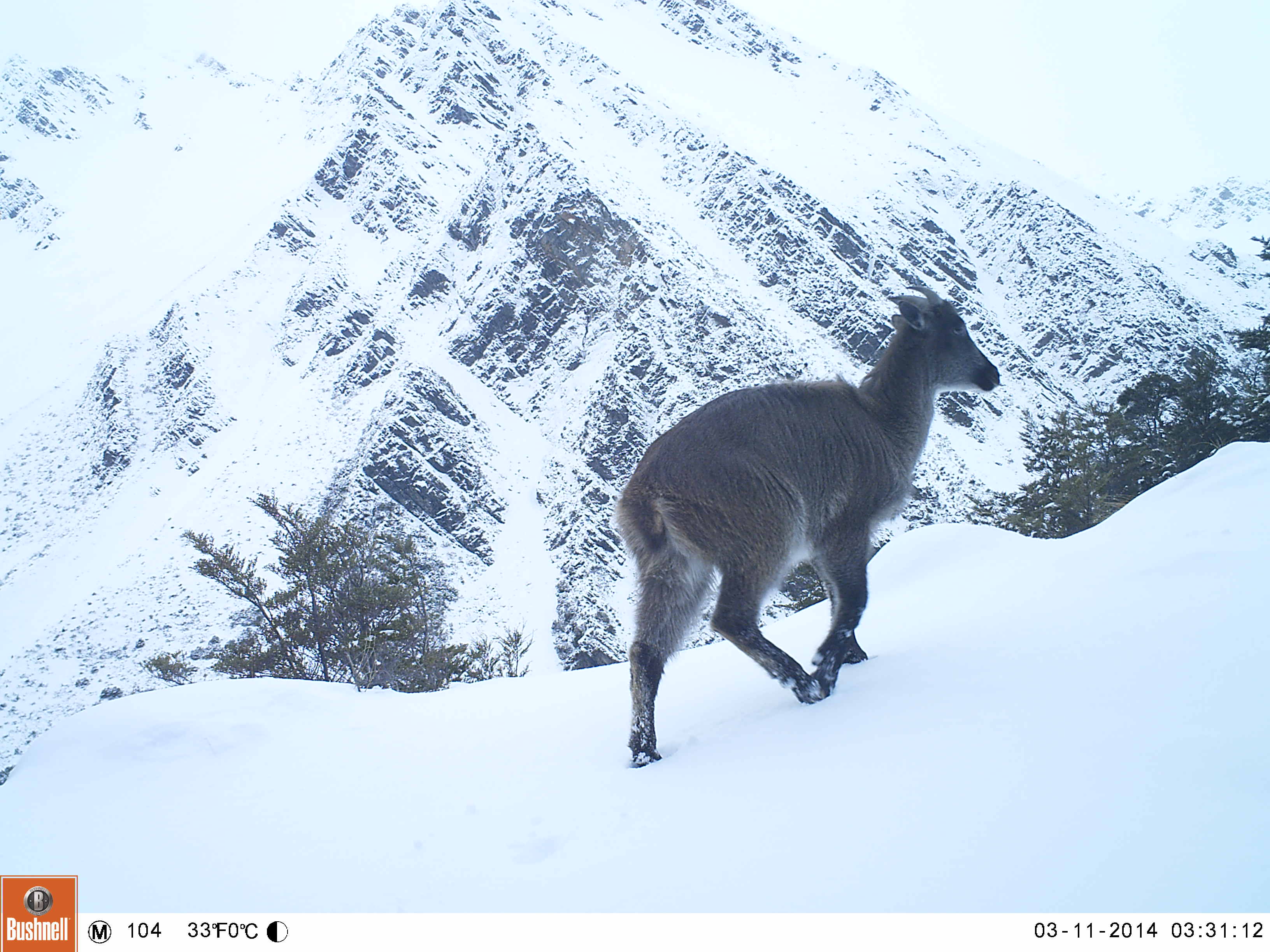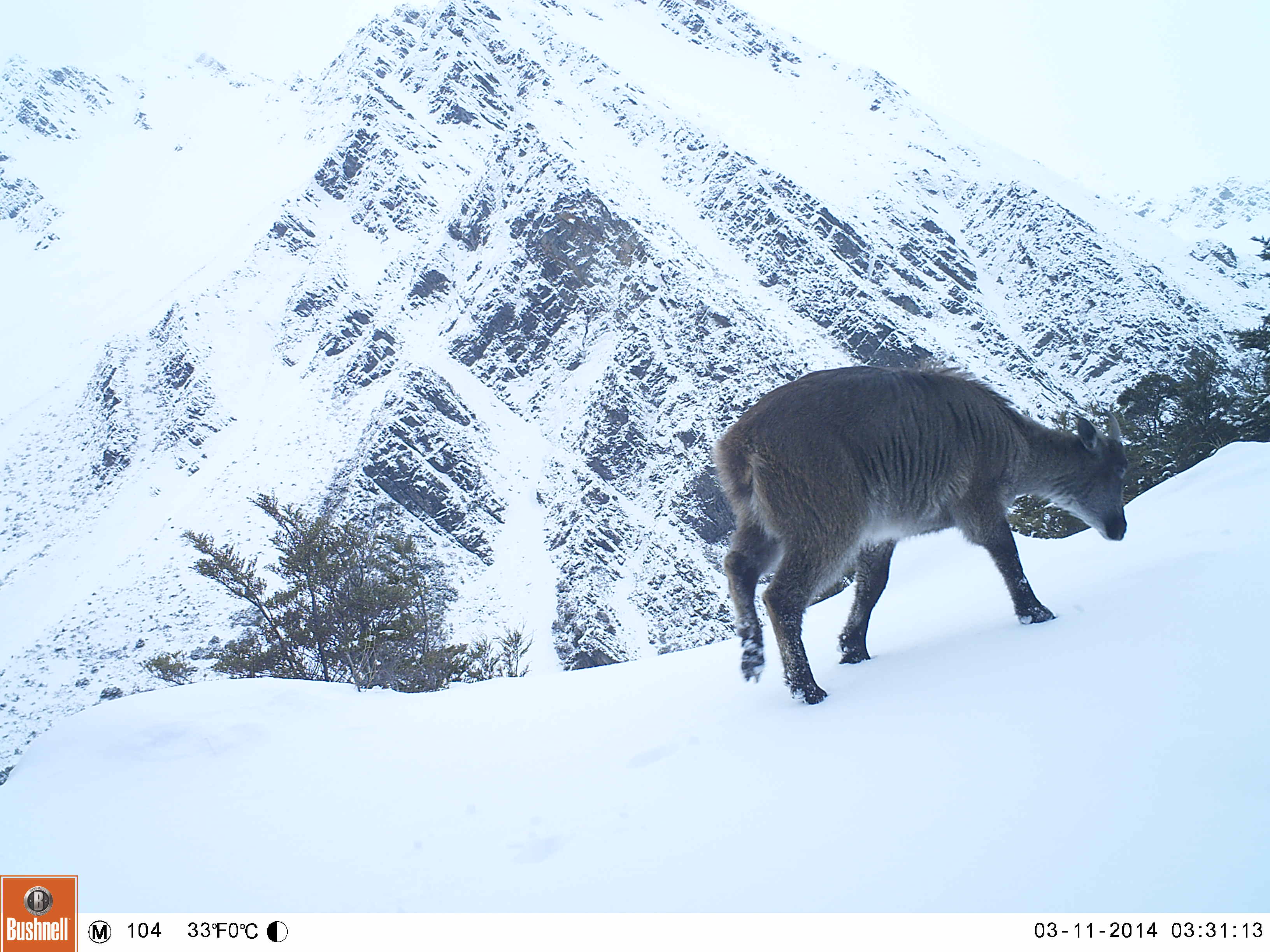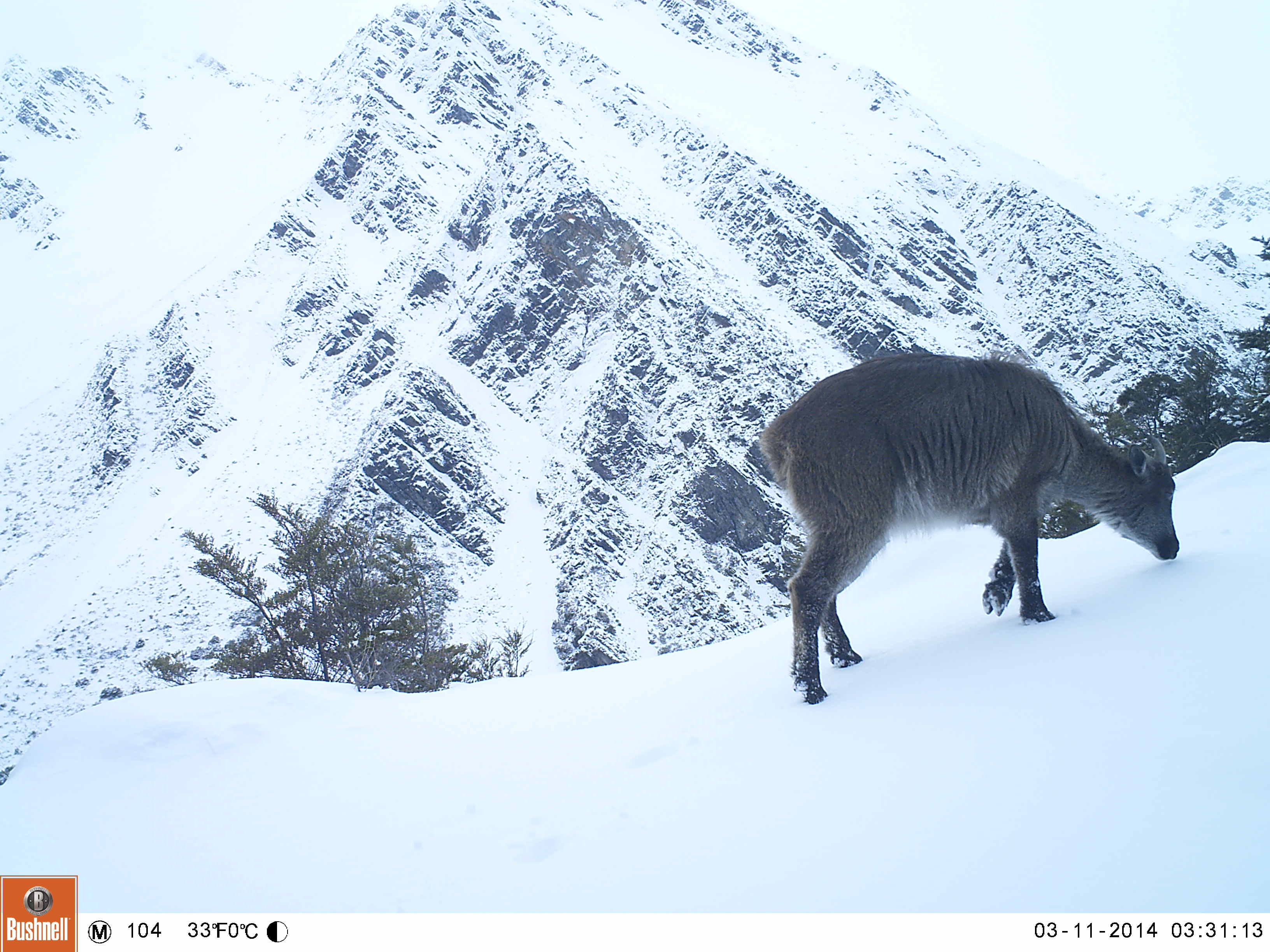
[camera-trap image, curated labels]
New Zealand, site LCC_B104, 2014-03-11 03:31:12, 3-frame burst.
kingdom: Animalia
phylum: Chordata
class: Mammalia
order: Artiodactyla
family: Bovidae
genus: Nilgiritragus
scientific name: Nilgiritragus hylocrius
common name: tahr